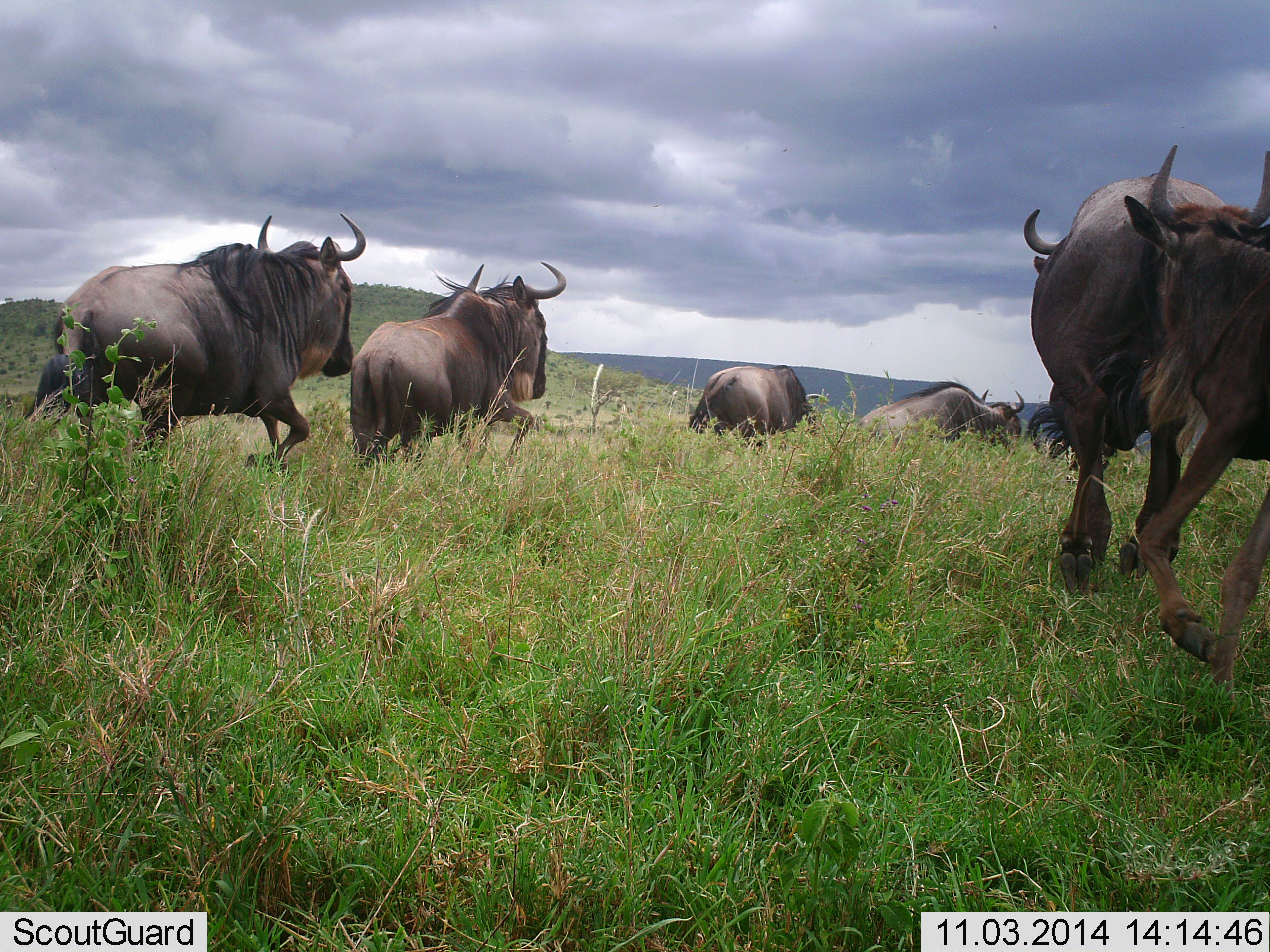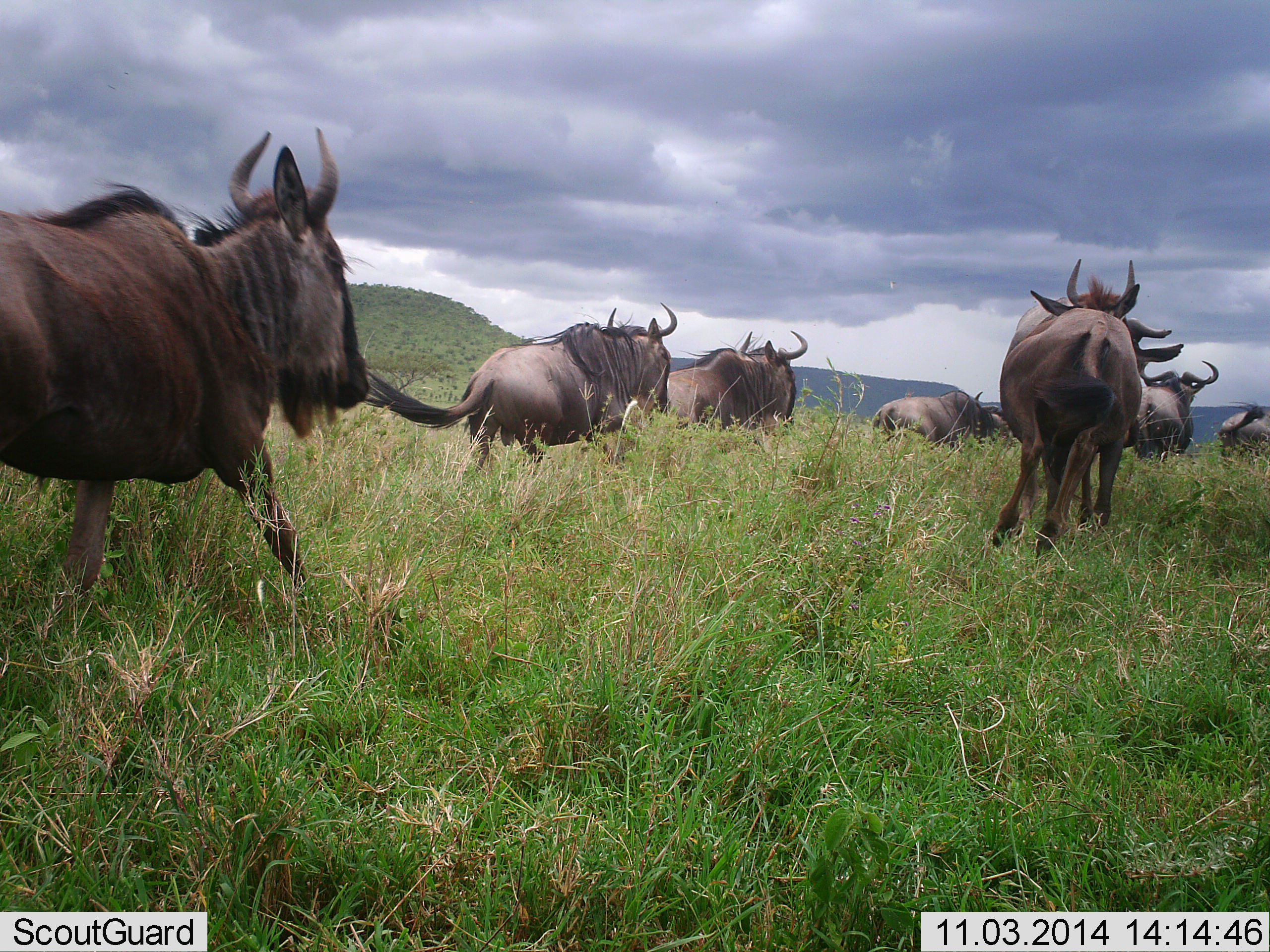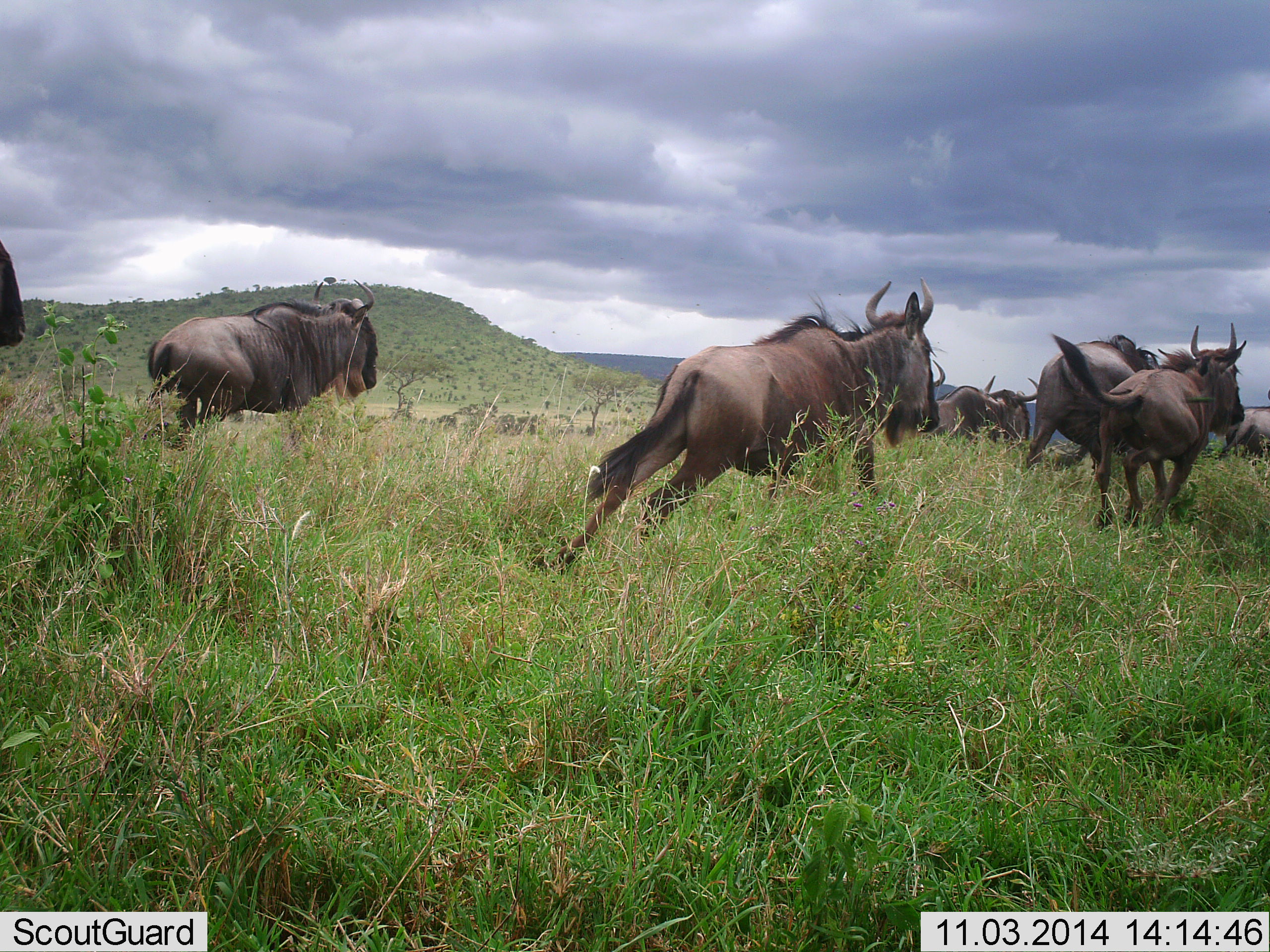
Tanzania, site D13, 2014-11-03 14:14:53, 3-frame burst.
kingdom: Animalia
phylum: Chordata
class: Mammalia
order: Artiodactyla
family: Bovidae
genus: Connochaetes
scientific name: Connochaetes taurinus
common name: blue wildebeest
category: wildebeest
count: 9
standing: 10%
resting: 0%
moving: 100%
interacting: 0%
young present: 0%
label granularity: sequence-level